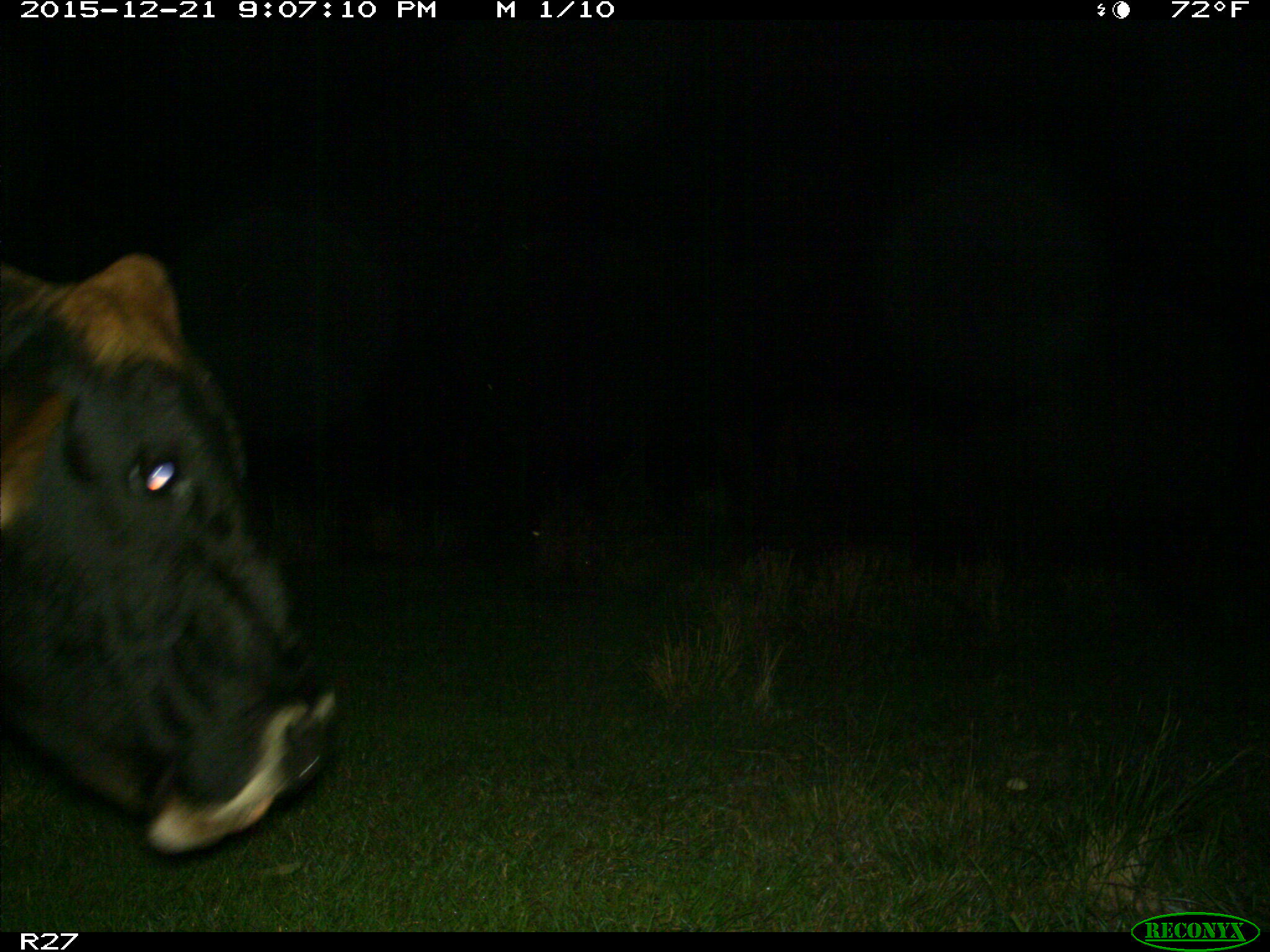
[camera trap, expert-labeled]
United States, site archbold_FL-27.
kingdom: Animalia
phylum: Chordata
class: Mammalia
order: Artiodactyla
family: Bovidae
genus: Bos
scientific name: Bos taurus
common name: domestic cow